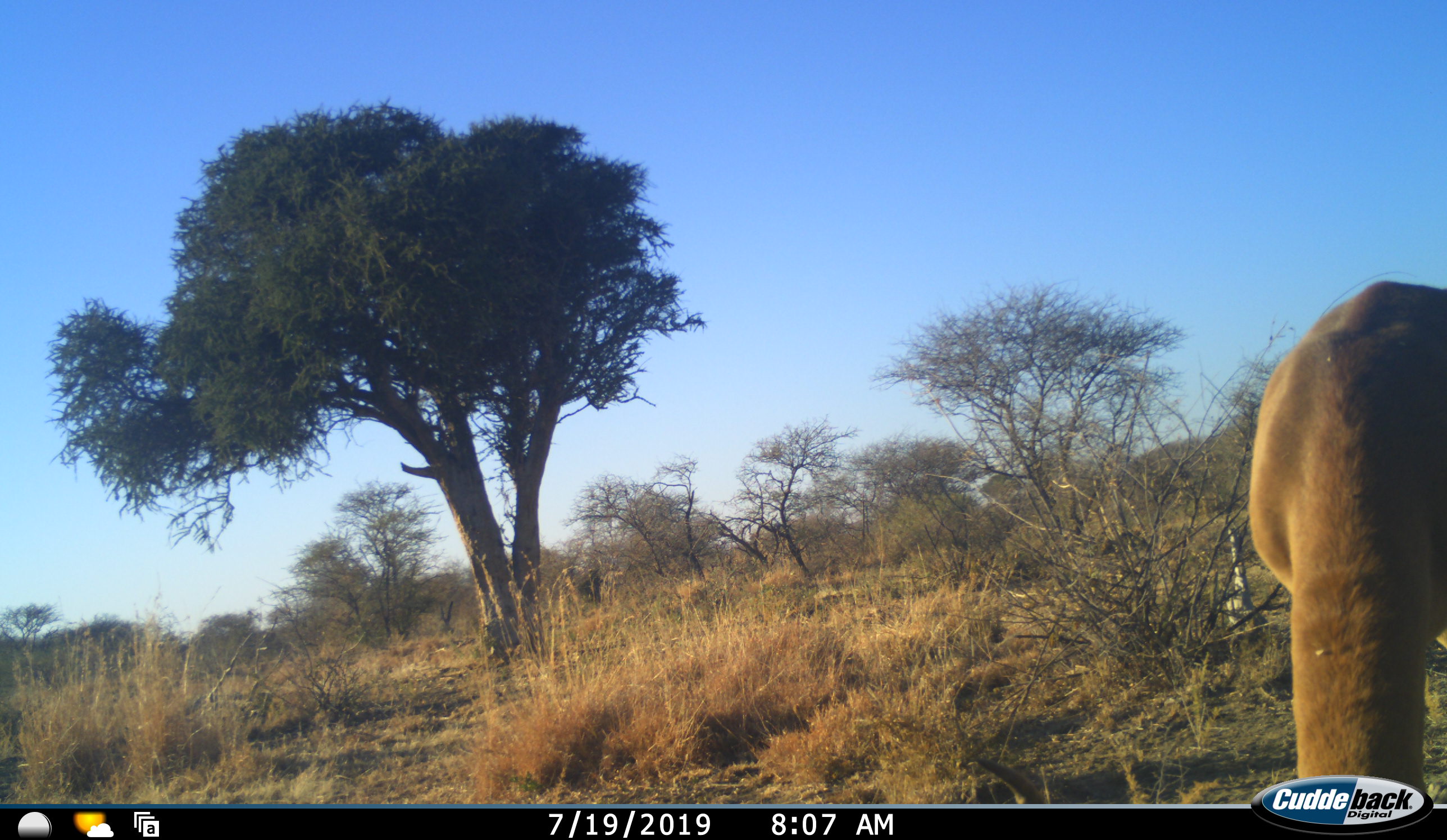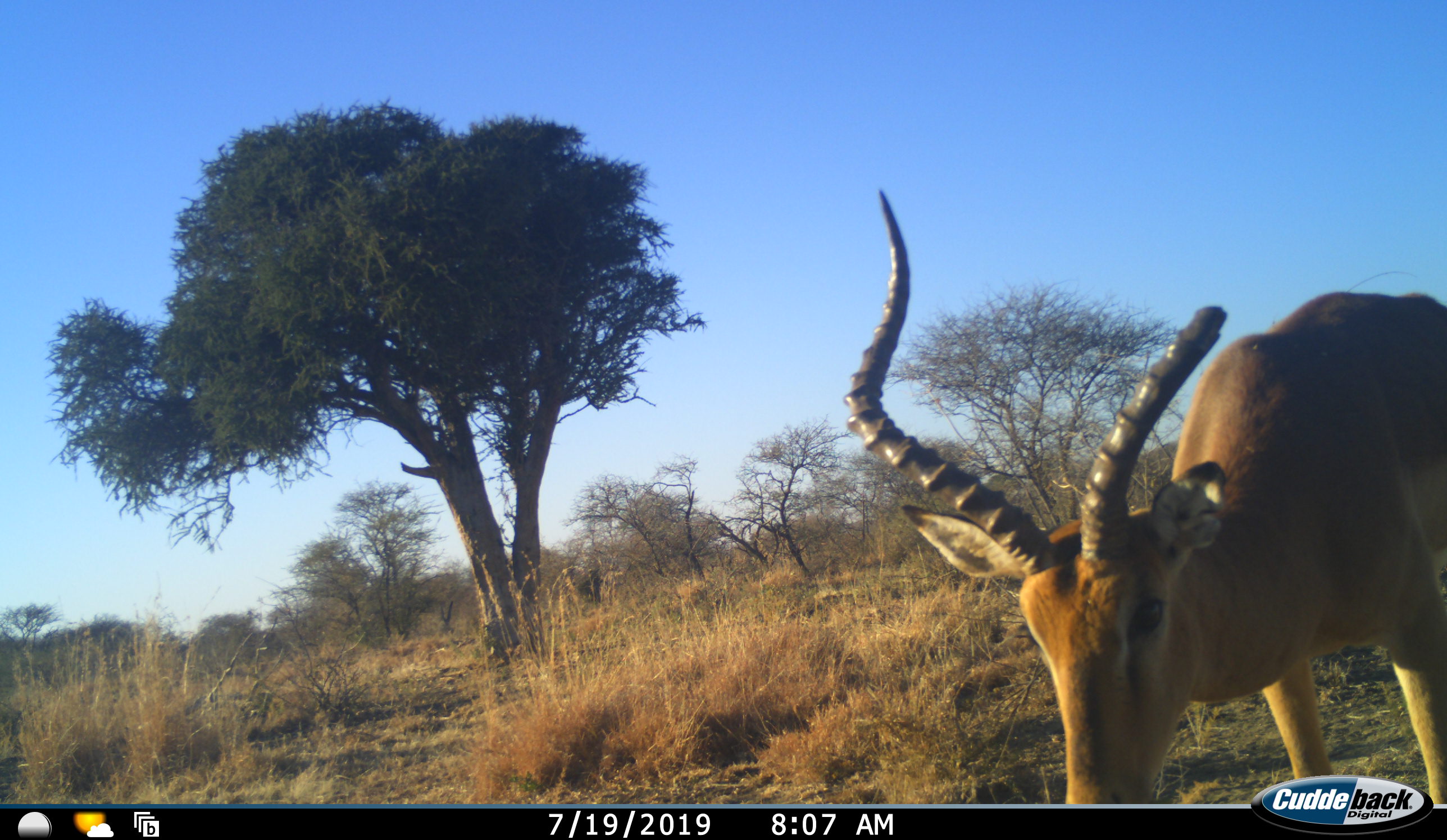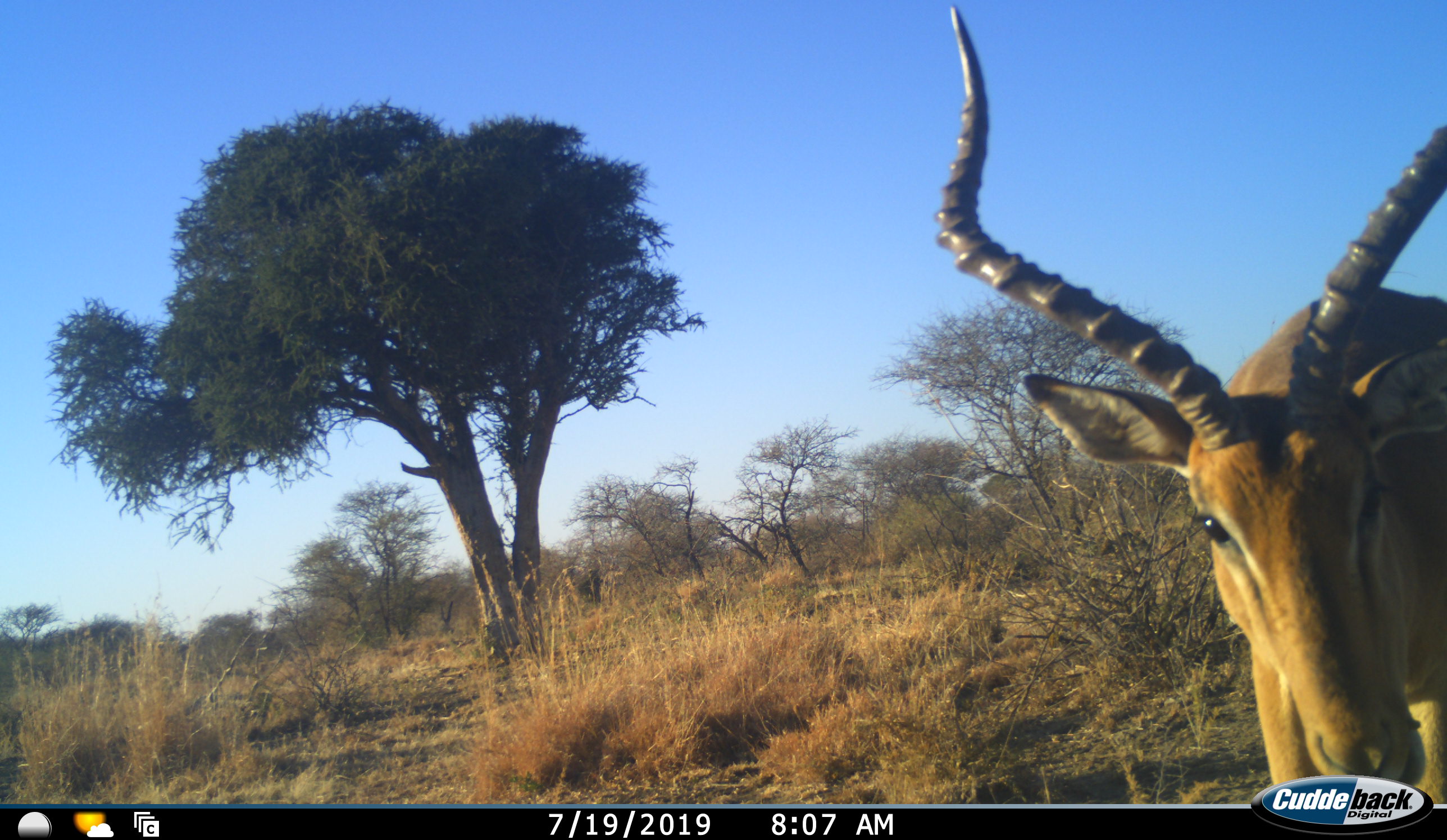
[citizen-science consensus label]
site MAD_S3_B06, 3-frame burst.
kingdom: Animalia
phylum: Chordata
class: Mammalia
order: Artiodactyla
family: Bovidae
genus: Aepyceros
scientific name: Aepyceros melampus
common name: impala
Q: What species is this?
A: Impala (Aepyceros melampus).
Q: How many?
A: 1.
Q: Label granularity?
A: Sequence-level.